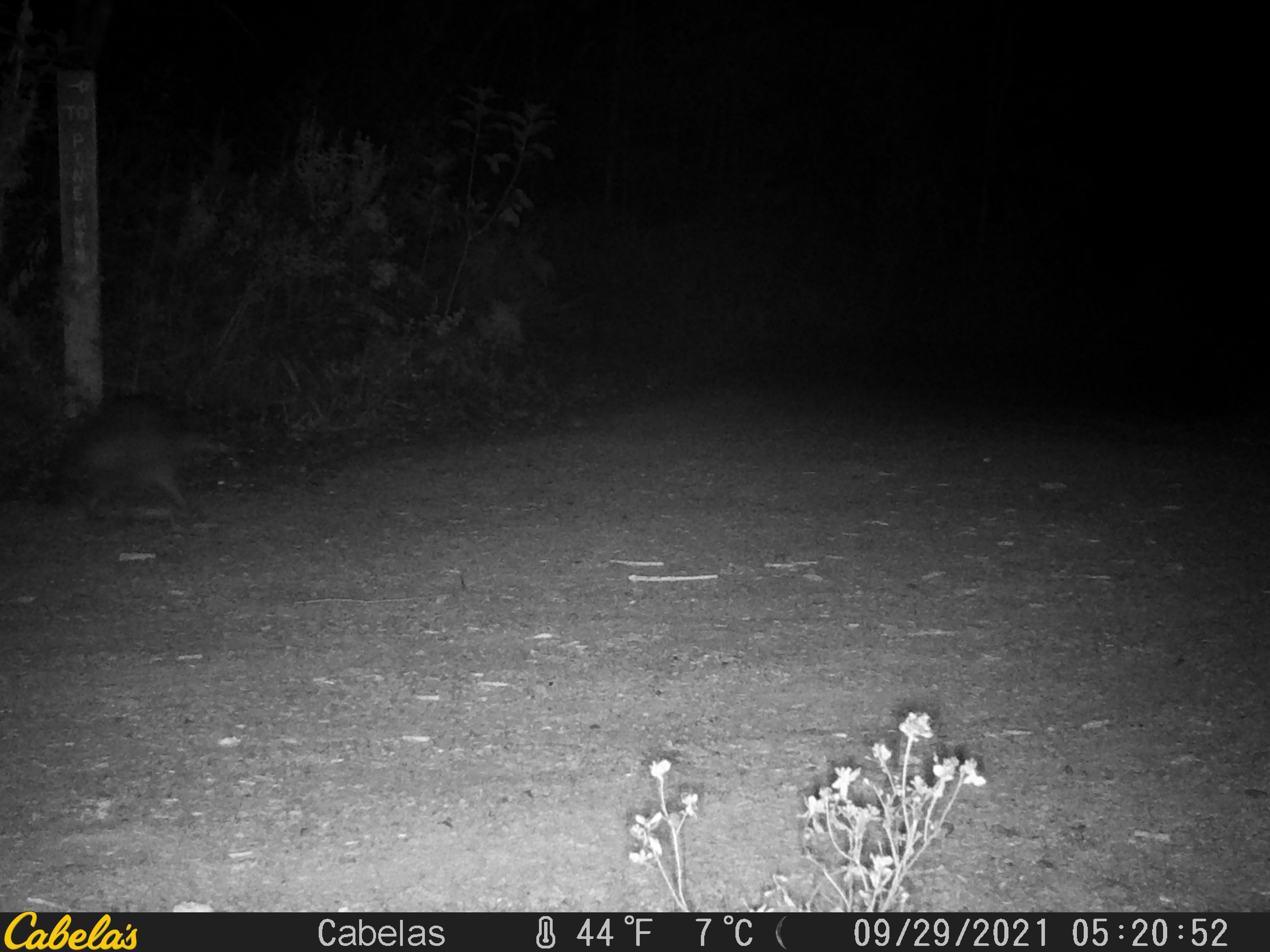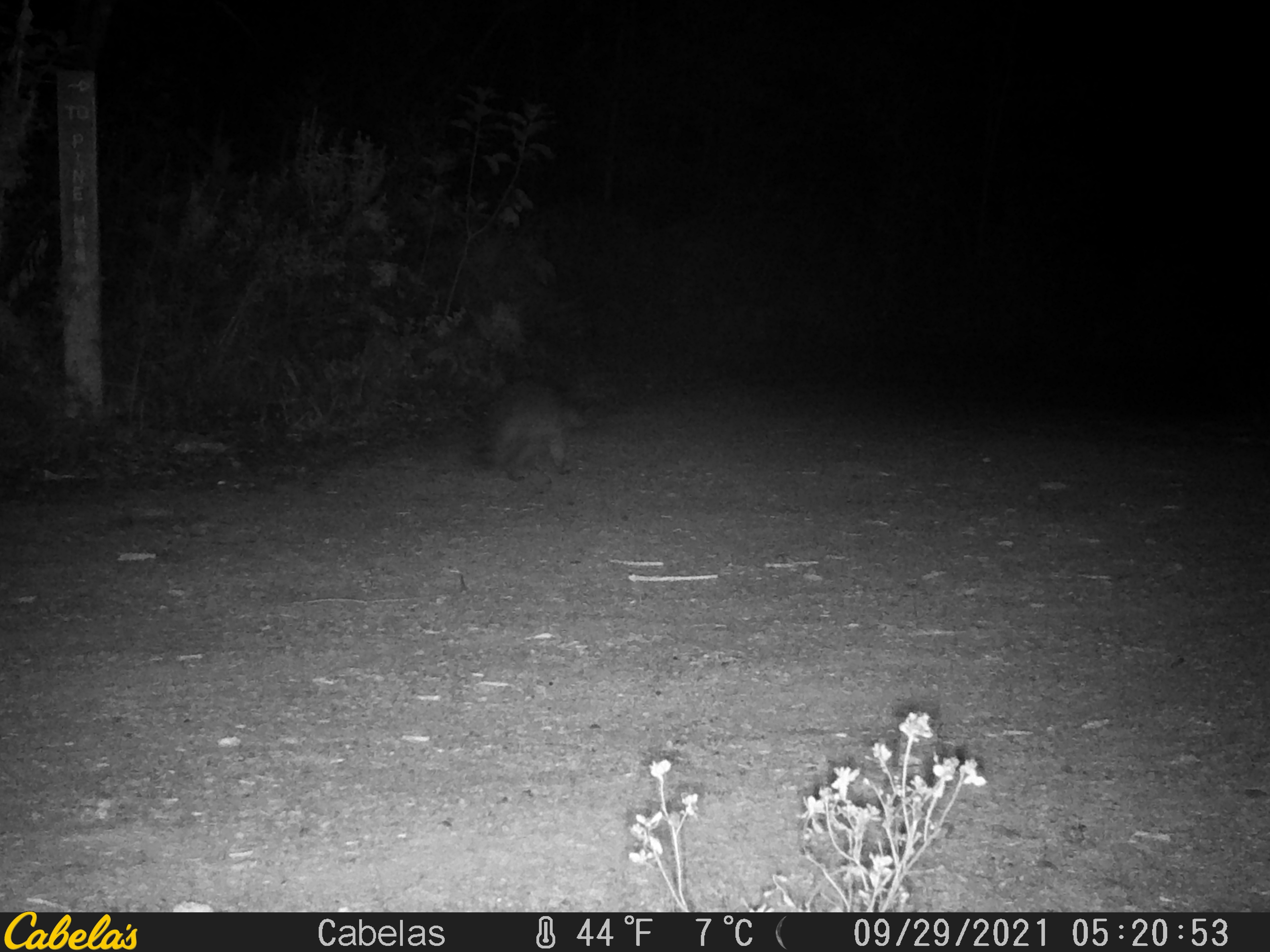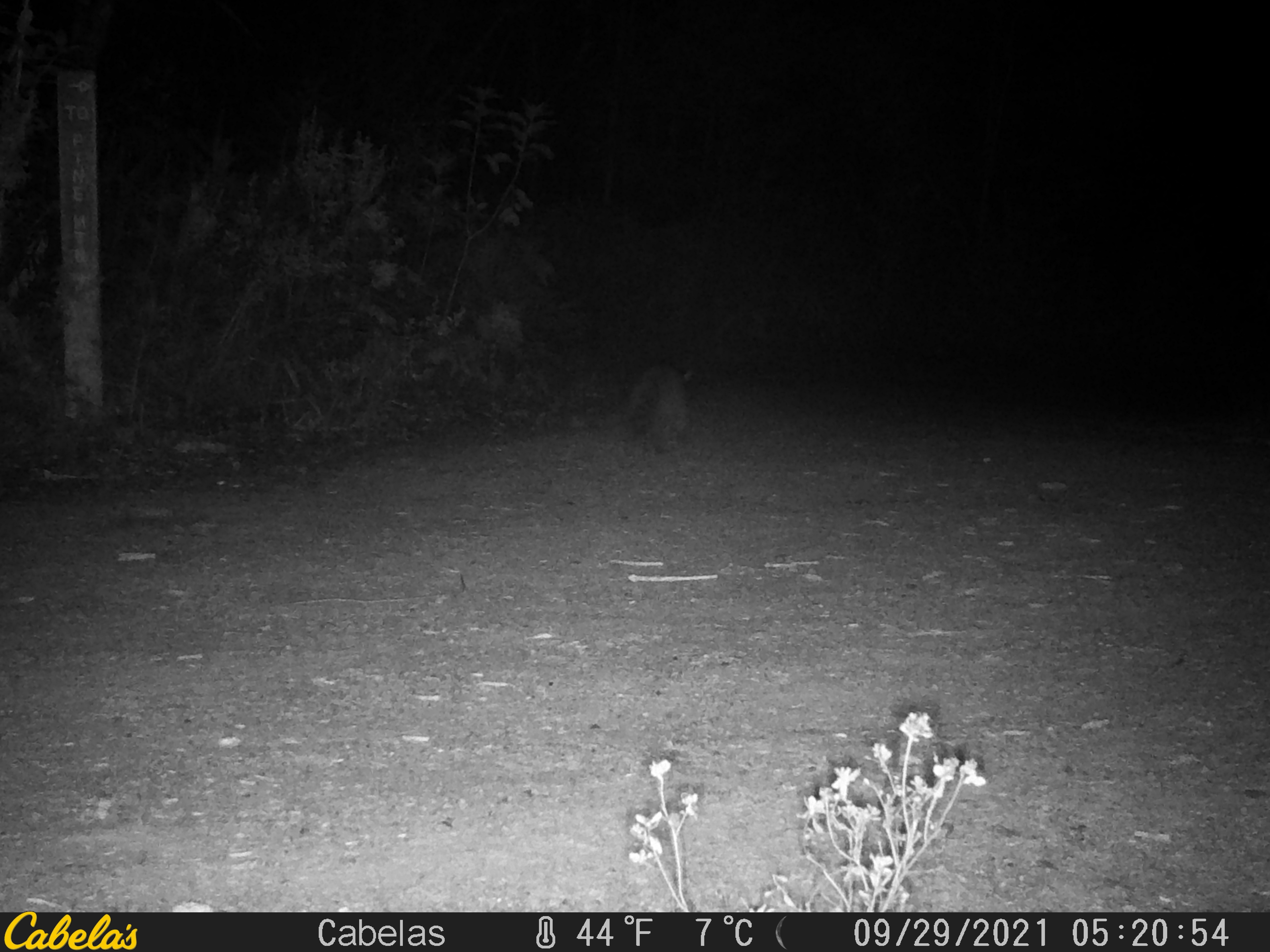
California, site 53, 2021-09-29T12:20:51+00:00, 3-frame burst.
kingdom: Animalia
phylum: Chordata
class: Mammalia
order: Carnivora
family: Procyonidae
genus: Procyon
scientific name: Procyon lotor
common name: raccoon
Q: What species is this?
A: Raccoon (Procyon lotor).